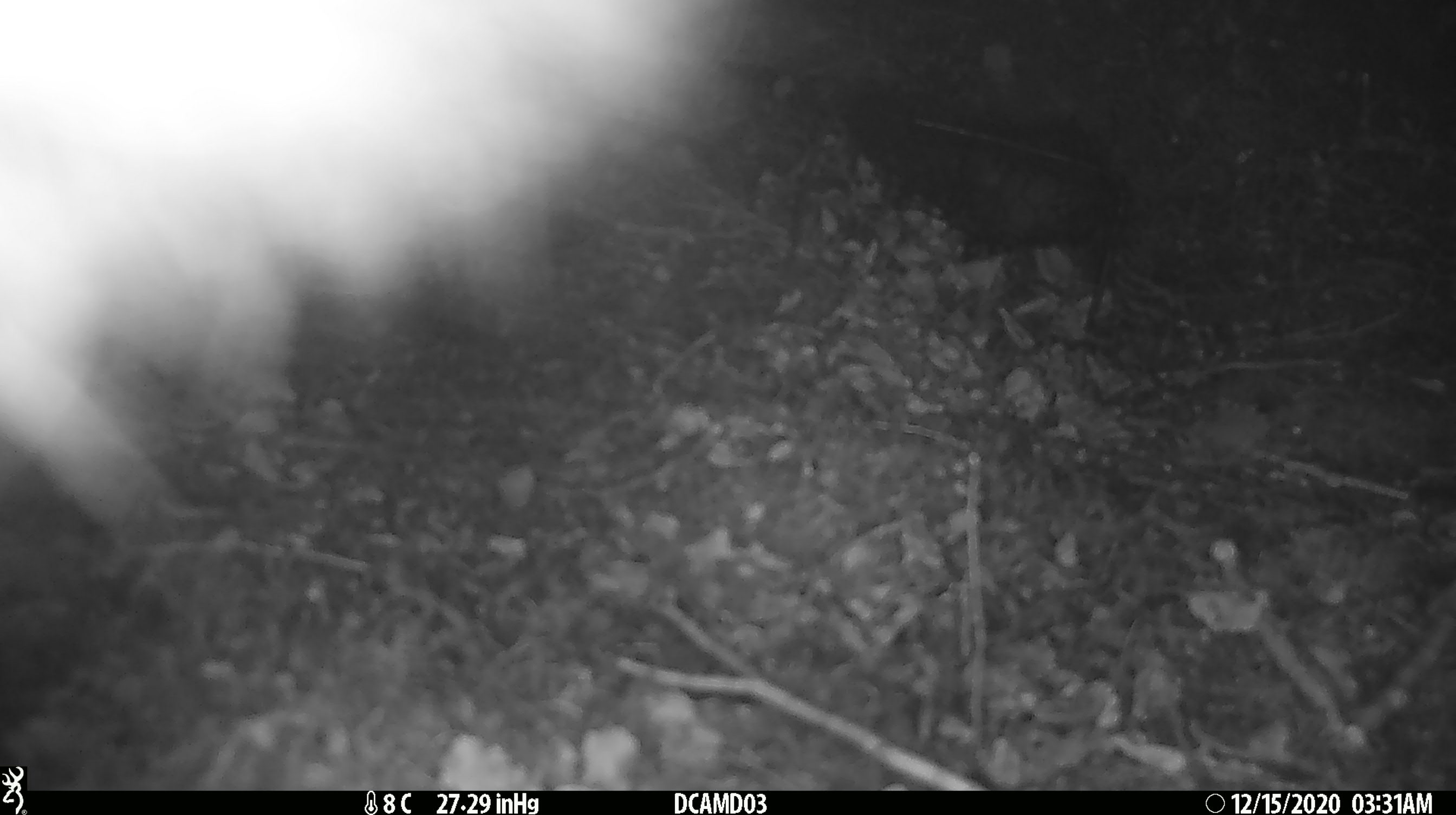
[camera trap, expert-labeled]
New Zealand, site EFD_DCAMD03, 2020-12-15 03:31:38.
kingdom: Animalia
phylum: Chordata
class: Mammalia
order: Diprotodontia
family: Phalangeridae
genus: Trichosurus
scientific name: Trichosurus vulpecula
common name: common brushtail possum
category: possum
Possum (common brushtail possum) (Trichosurus vulpecula).